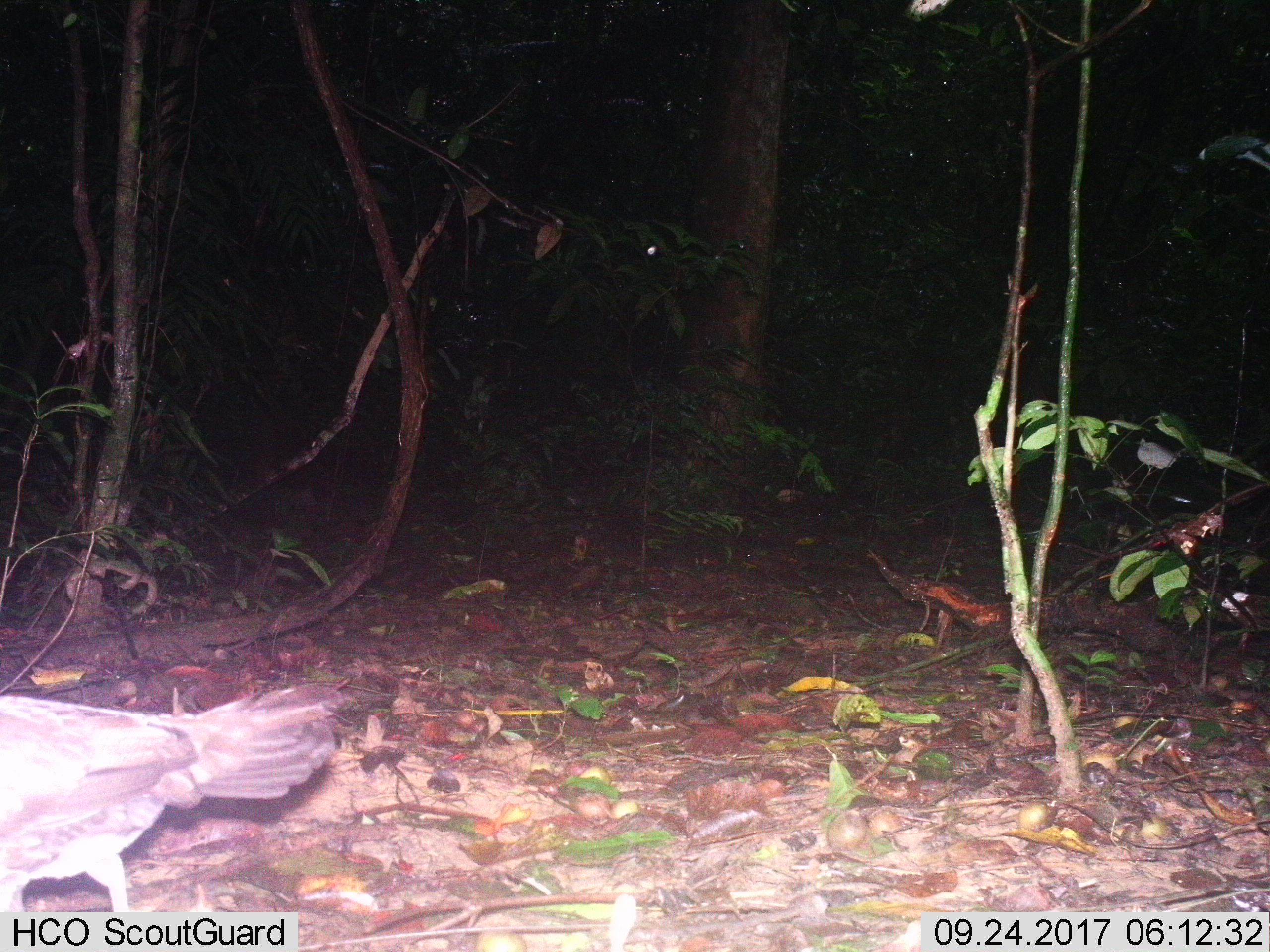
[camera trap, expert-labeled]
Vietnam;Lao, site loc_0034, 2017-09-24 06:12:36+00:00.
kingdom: Animalia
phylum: Chordata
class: Aves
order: Galliformes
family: Phasianidae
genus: Gallus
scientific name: Gallus gallus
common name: red junglefowl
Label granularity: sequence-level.